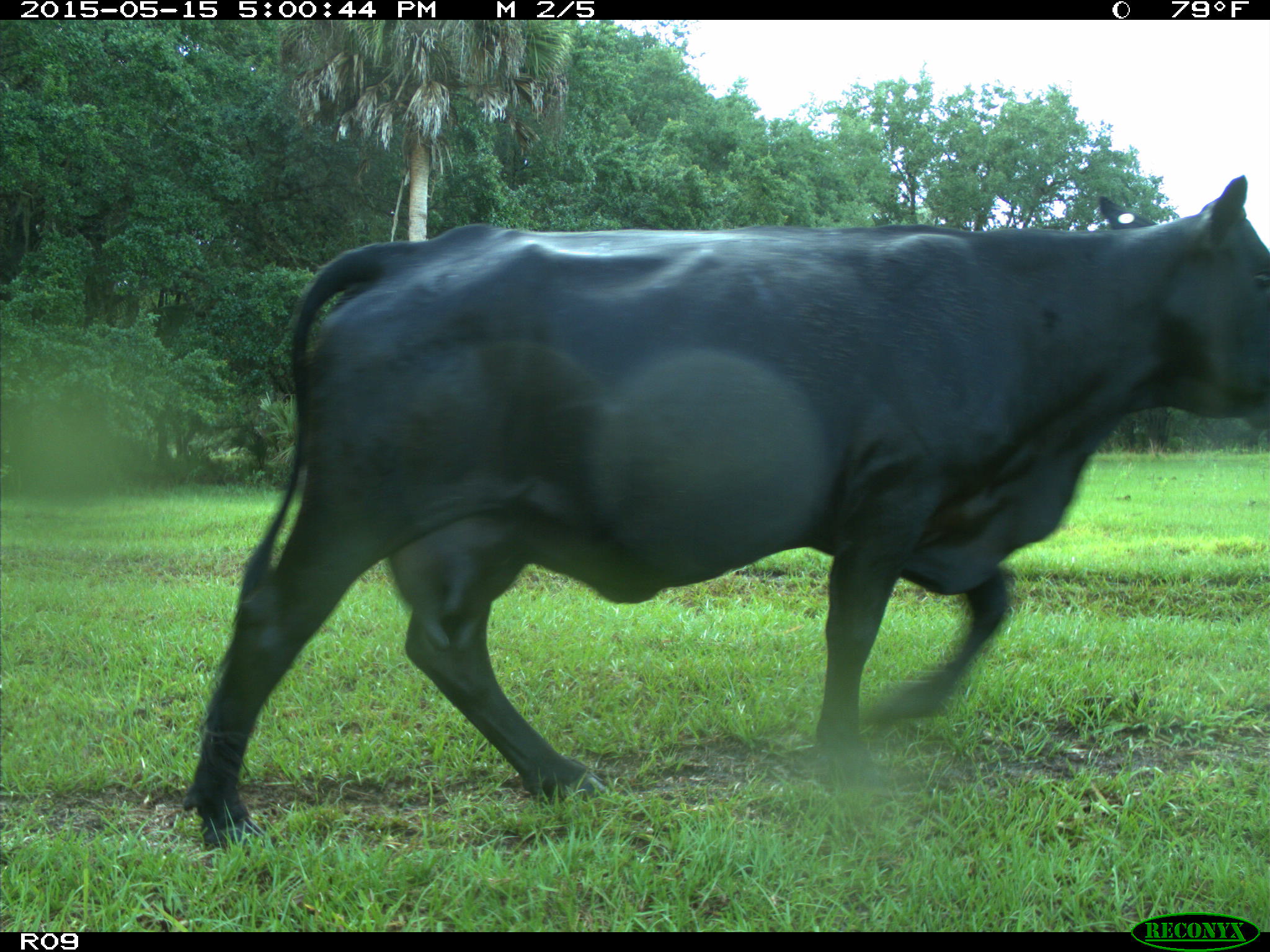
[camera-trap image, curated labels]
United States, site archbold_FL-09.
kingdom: Animalia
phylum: Chordata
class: Mammalia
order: Artiodactyla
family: Bovidae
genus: Bos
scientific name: Bos taurus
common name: domestic cow